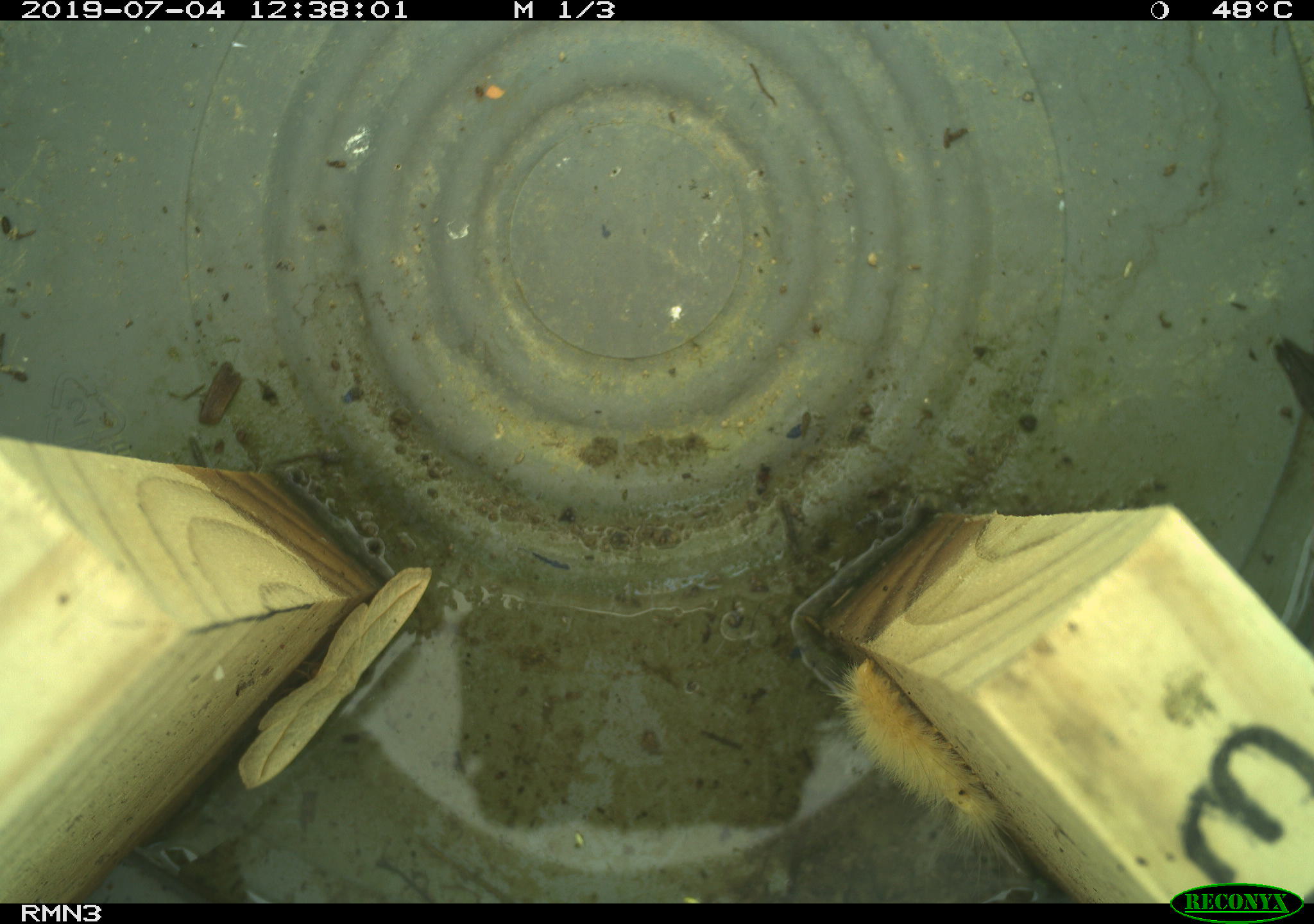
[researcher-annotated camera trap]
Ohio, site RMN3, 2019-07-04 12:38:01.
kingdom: Animalia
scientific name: Animalia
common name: animal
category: invertebrate